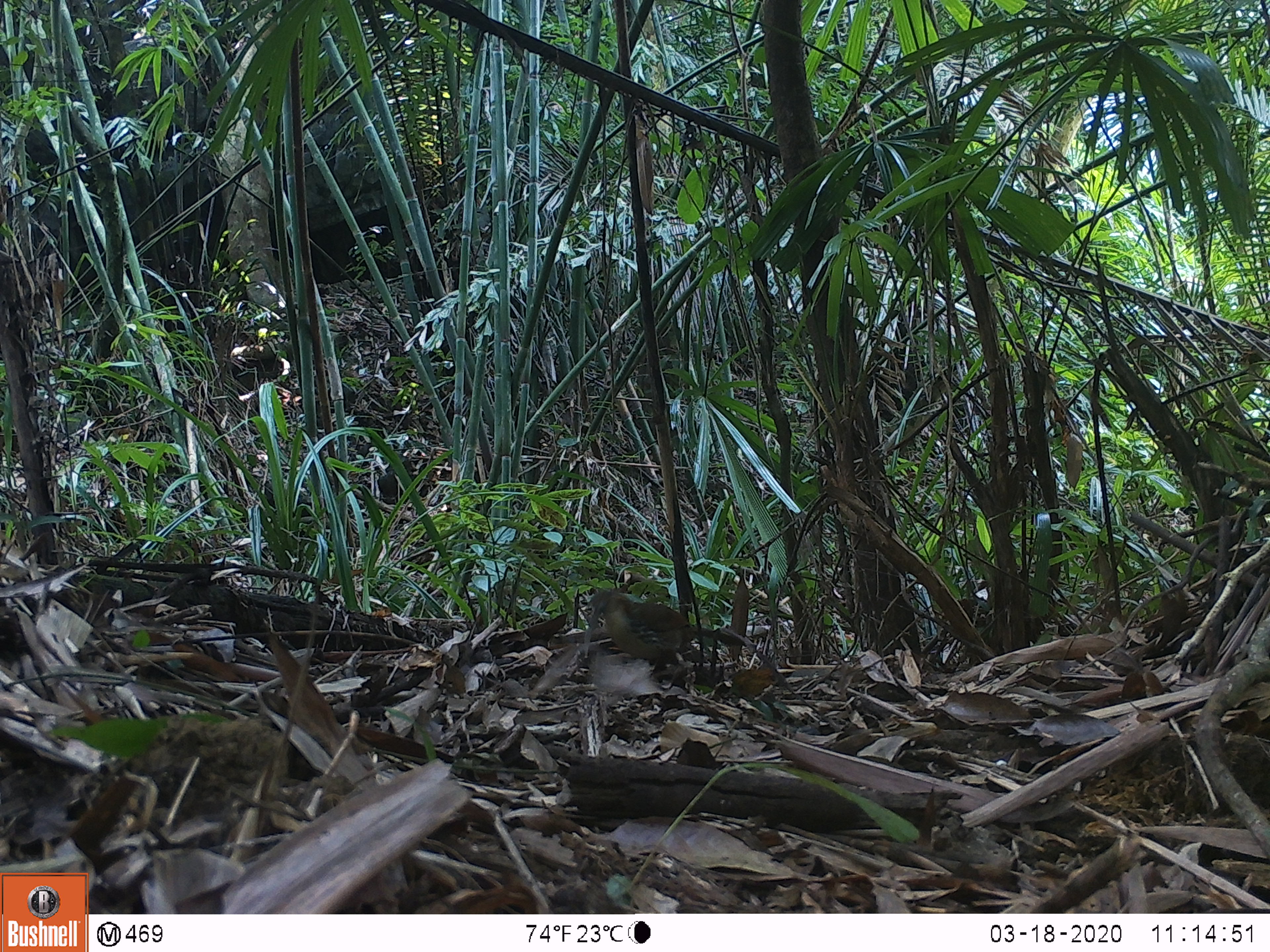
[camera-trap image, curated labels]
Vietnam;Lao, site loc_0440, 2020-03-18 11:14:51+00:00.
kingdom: Animalia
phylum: Chordata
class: Aves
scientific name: Aves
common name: bird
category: unidentified bird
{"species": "unidentified bird (bird) (Aves)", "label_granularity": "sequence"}